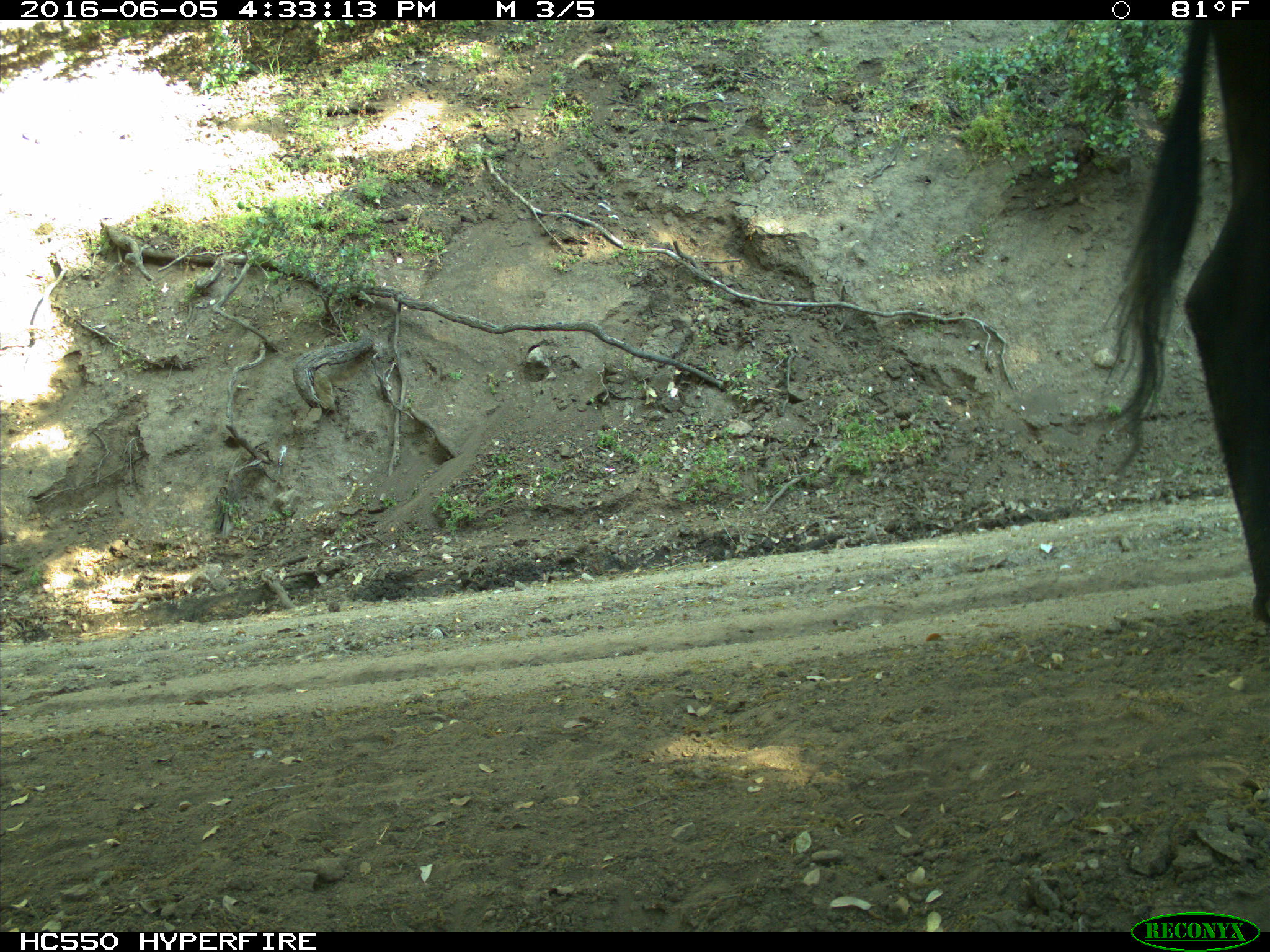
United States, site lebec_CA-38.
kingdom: Animalia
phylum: Chordata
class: Mammalia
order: Artiodactyla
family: Bovidae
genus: Bos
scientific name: Bos taurus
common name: domestic cow